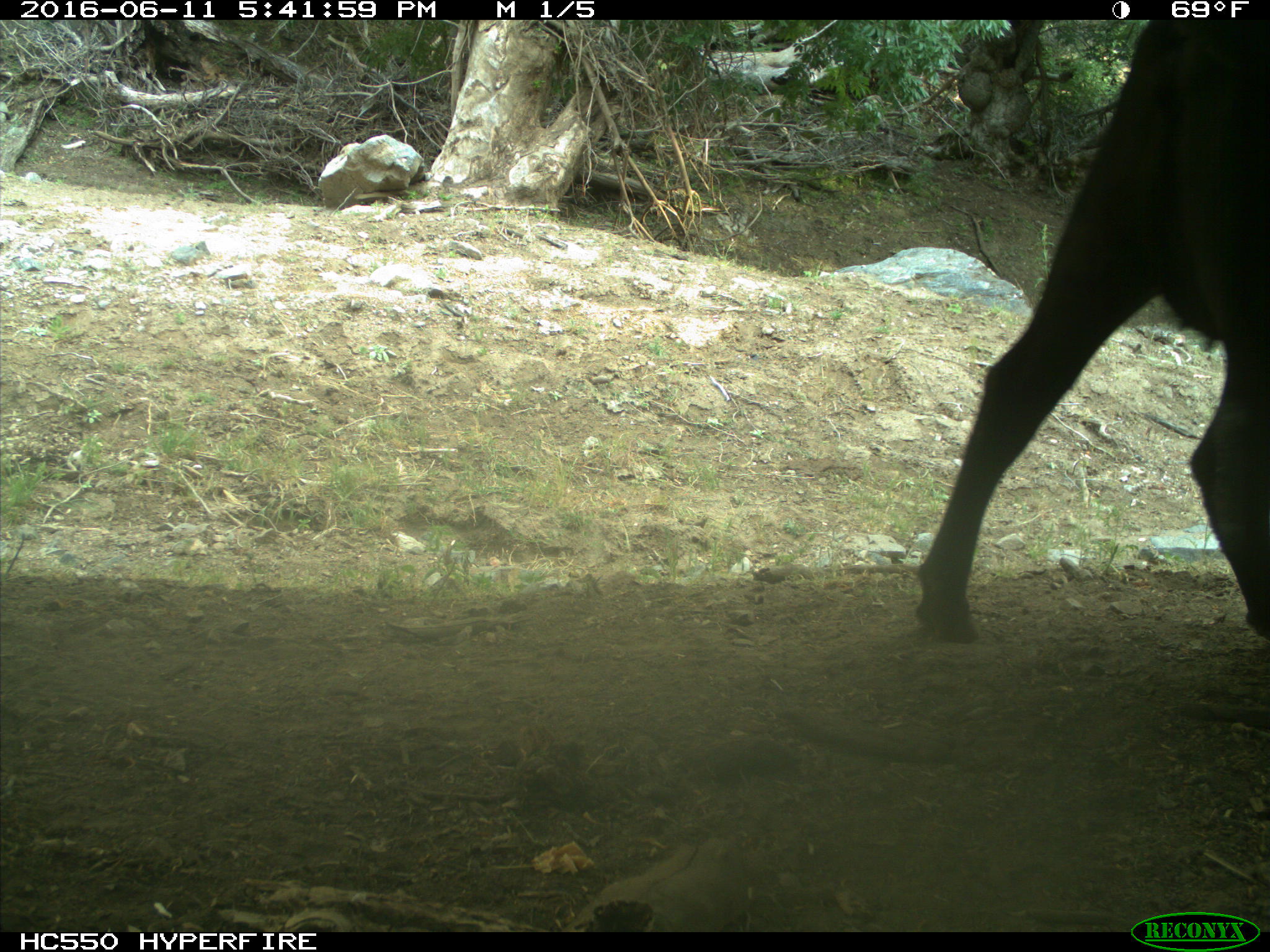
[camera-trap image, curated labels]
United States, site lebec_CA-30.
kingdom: Animalia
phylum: Chordata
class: Mammalia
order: Artiodactyla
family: Bovidae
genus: Bos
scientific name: Bos taurus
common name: domestic cow